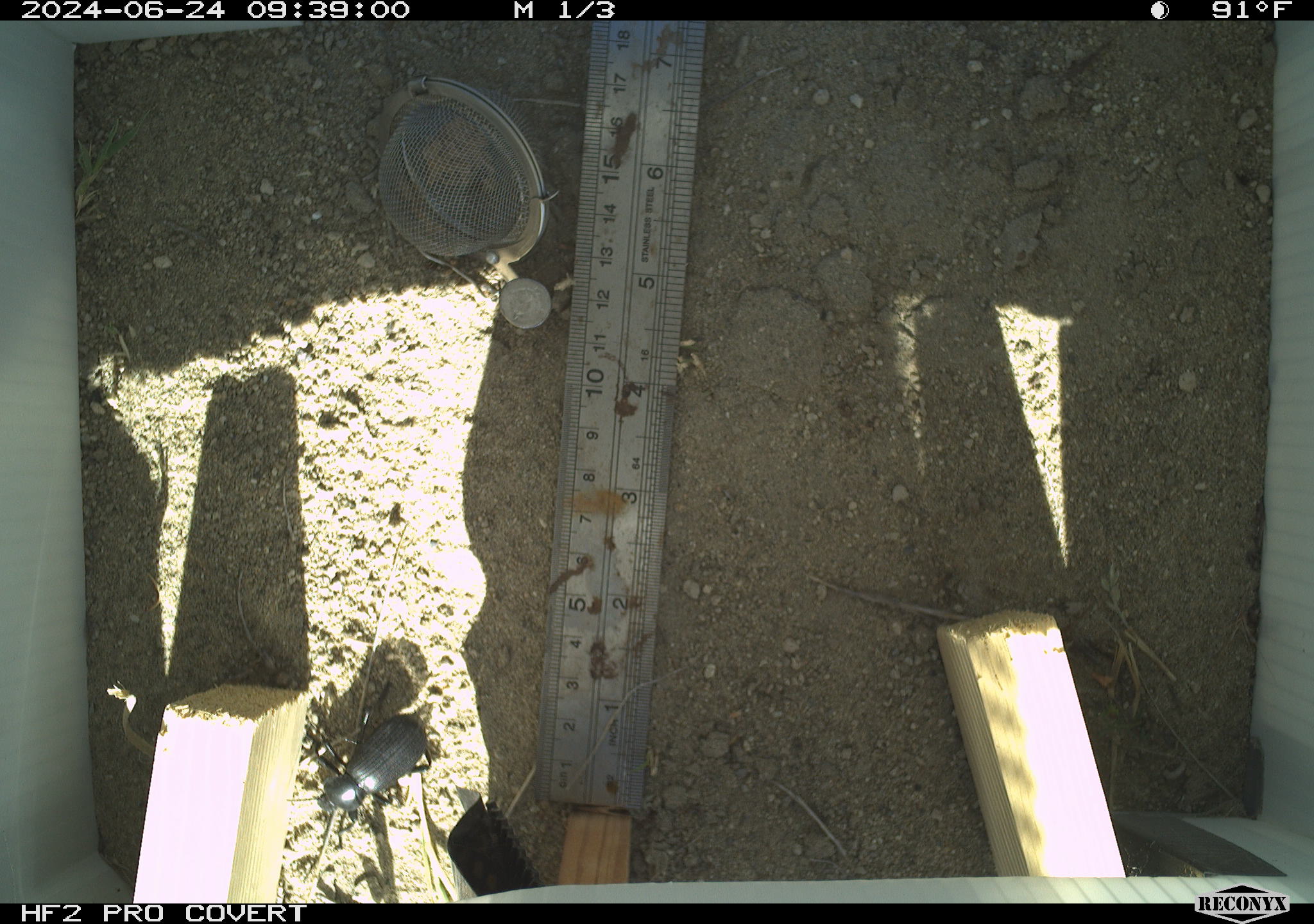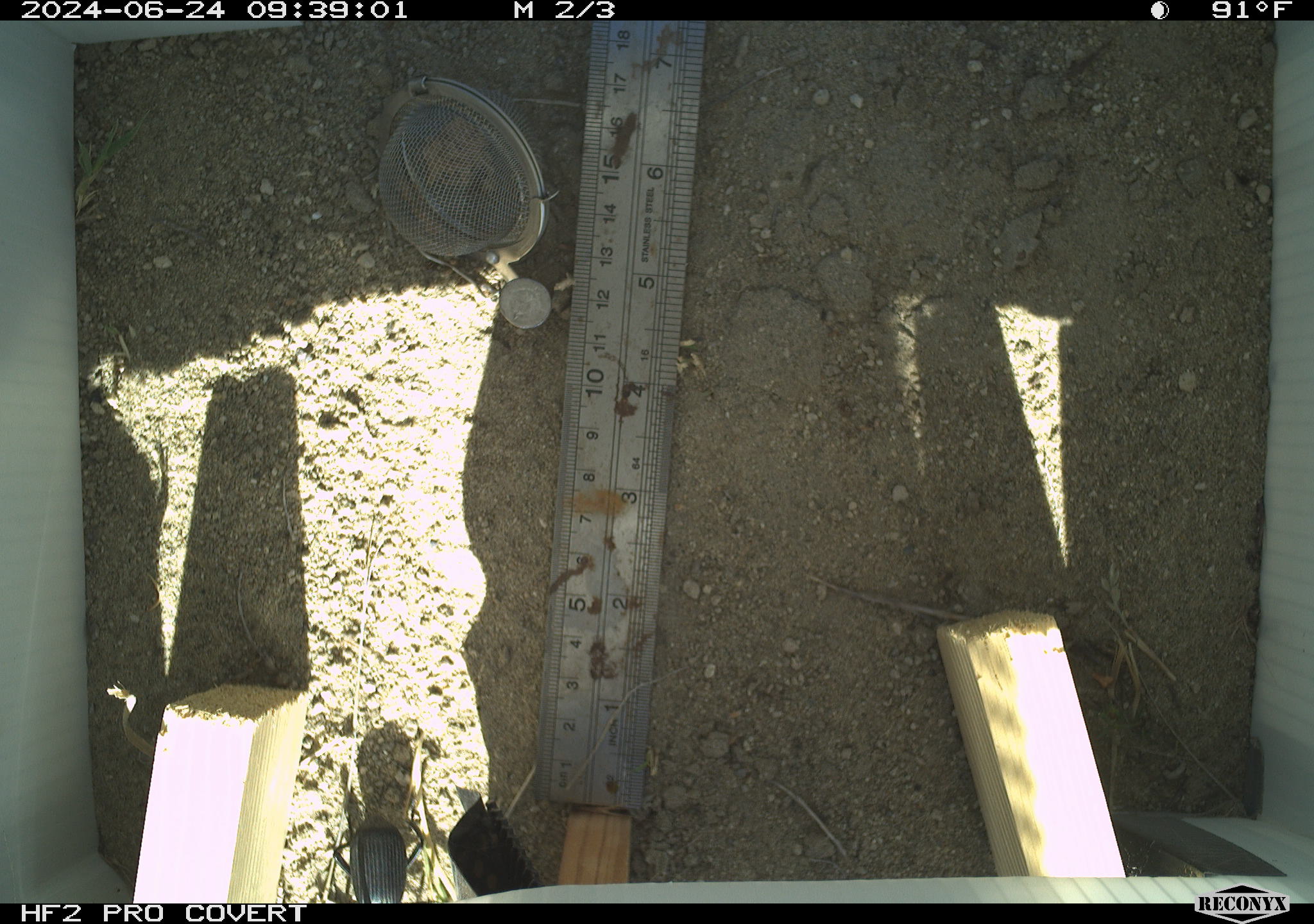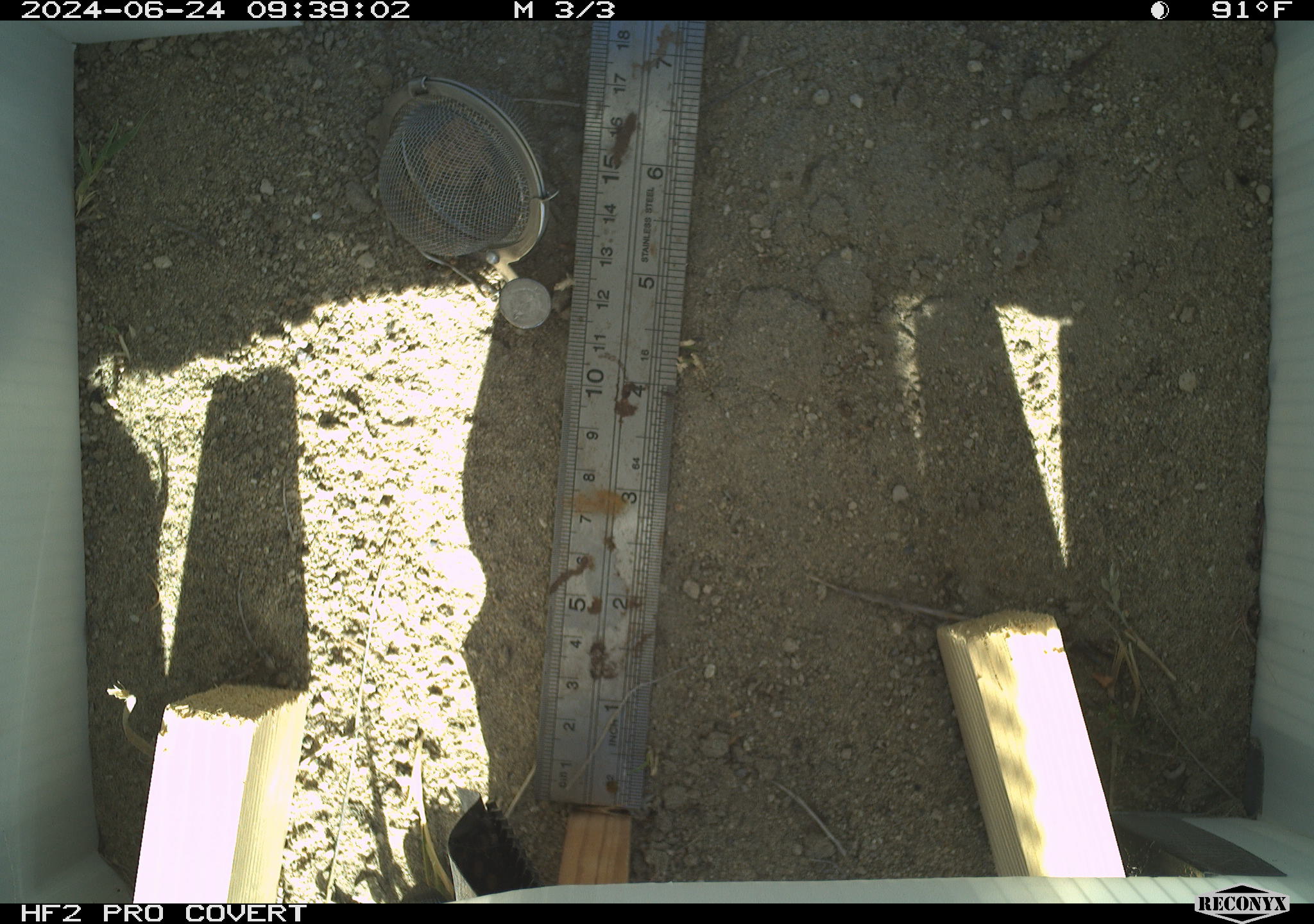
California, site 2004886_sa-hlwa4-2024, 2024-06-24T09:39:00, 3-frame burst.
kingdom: Animalia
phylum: Arthropoda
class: Insecta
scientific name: Insecta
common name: insect